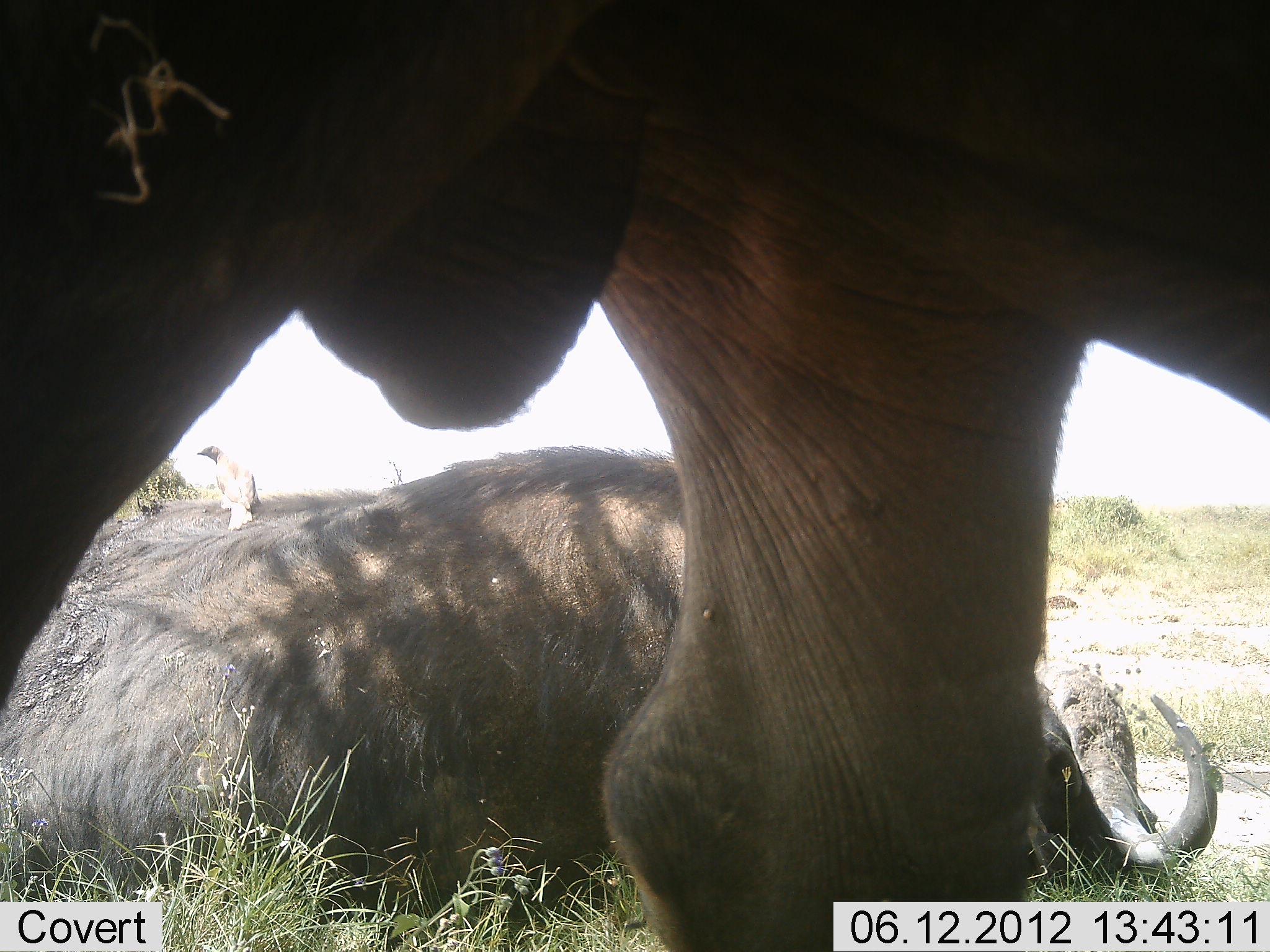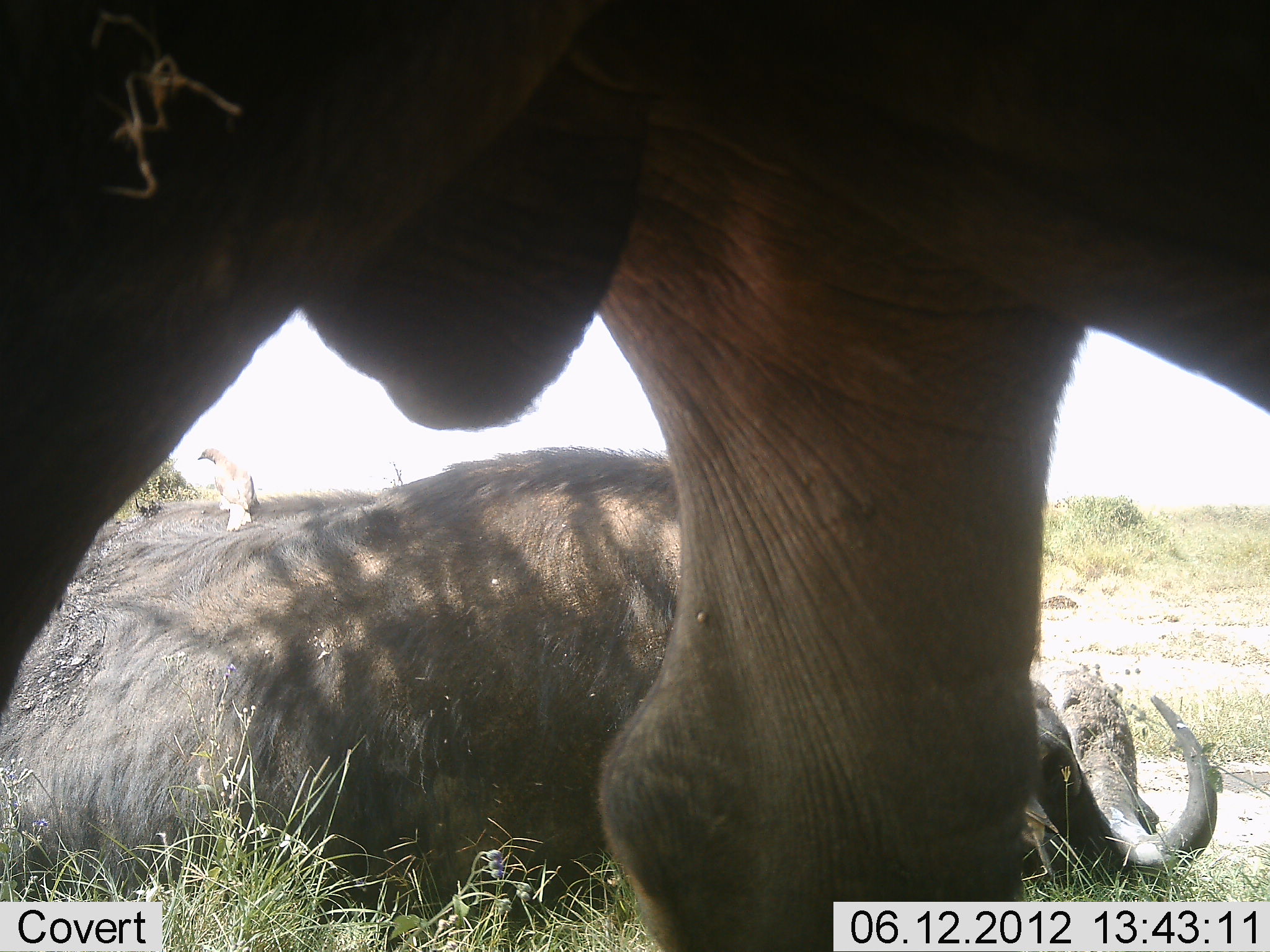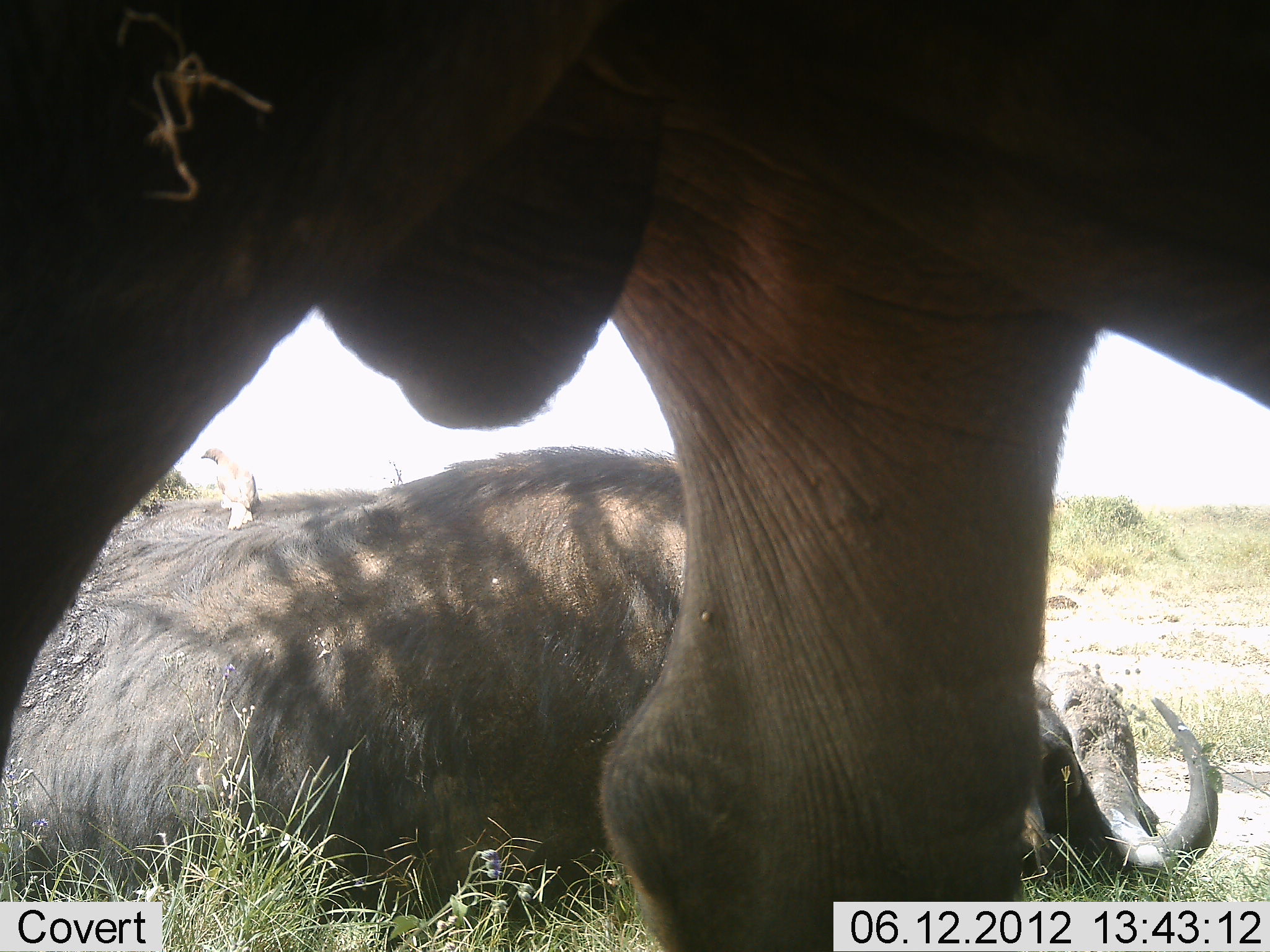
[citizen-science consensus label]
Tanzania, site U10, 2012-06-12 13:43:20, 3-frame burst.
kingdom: Animalia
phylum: Chordata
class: Mammalia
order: Artiodactyla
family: Bovidae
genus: Syncerus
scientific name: Syncerus caffer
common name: cape buffalo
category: buffalo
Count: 2.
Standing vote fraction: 85%.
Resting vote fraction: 100%.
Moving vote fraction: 0%.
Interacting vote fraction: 0%.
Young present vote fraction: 0%.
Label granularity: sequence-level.